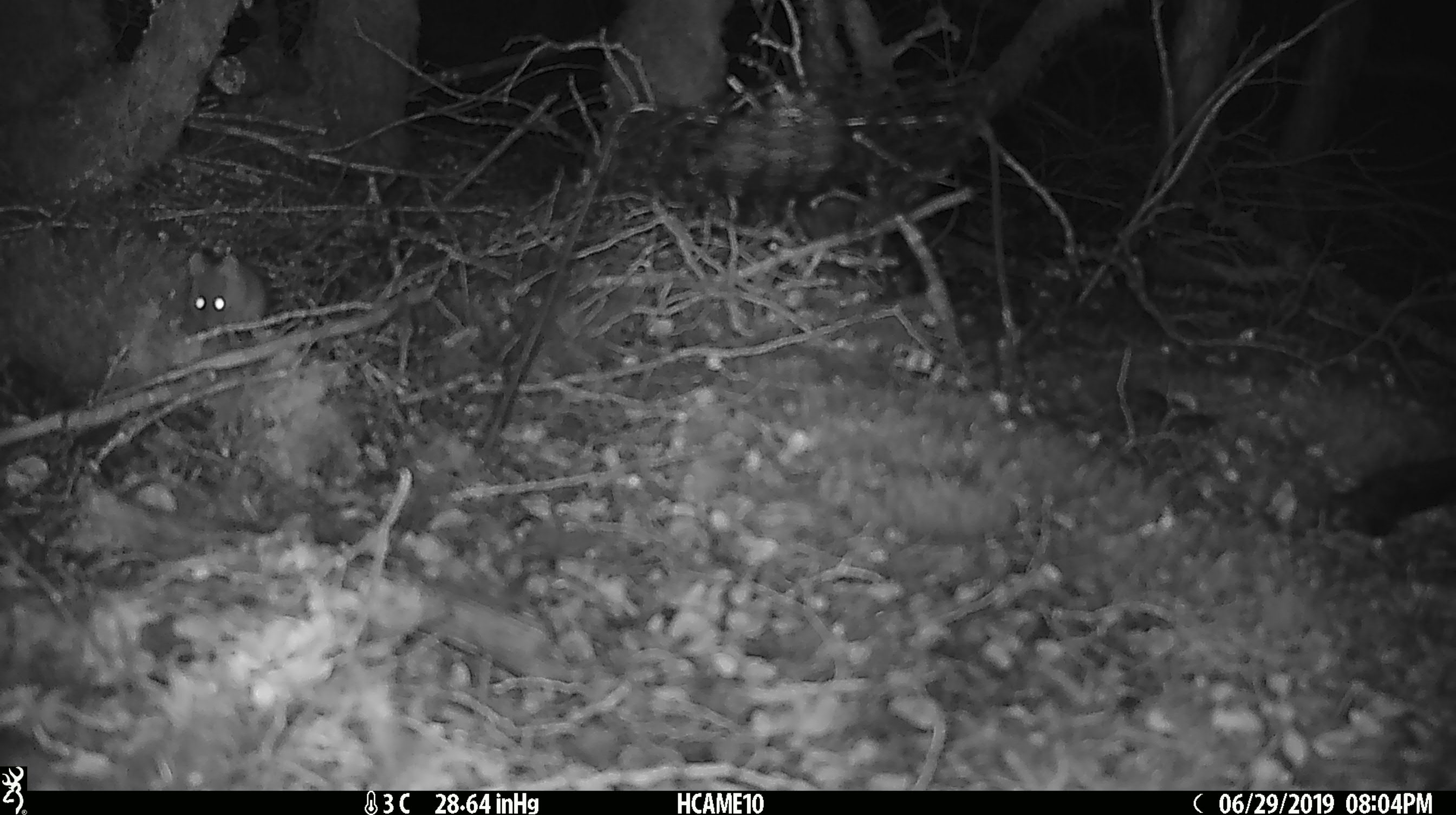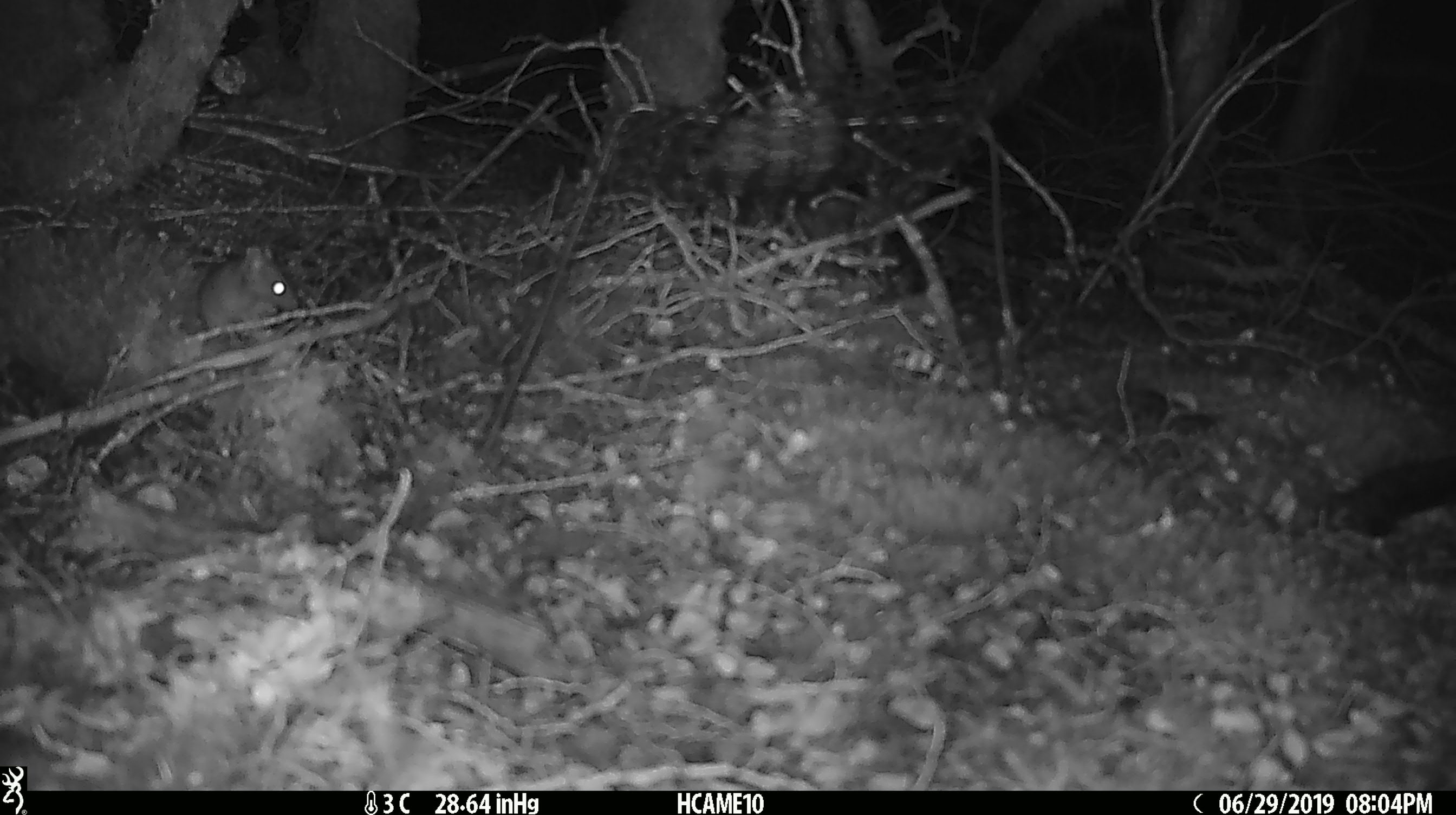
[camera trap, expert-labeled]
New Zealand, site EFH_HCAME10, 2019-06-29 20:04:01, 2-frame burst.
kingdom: Animalia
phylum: Chordata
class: Mammalia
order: Rodentia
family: Muridae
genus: Mus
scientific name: Mus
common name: mouse